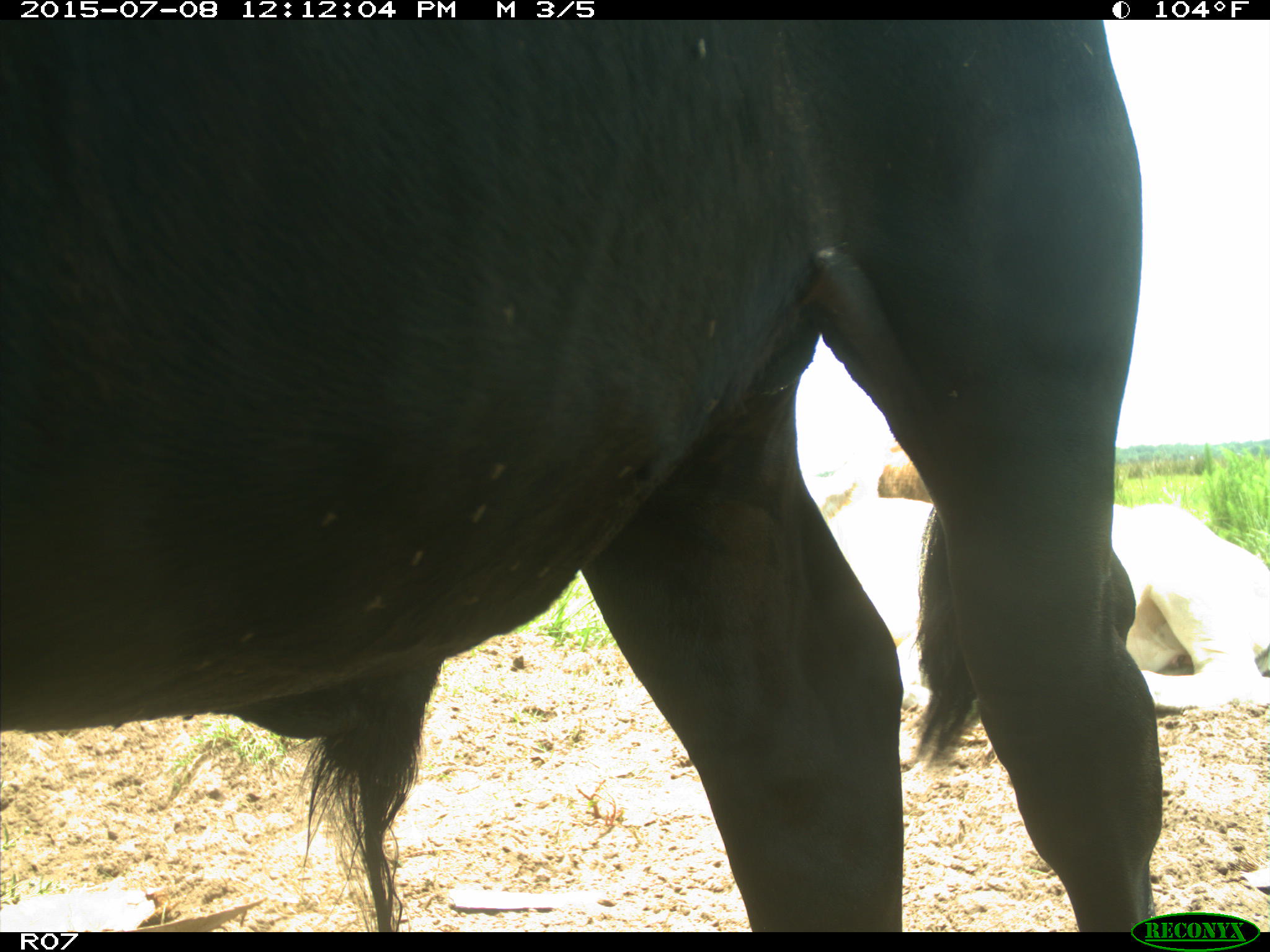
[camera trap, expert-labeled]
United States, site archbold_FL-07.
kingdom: Animalia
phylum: Chordata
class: Mammalia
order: Artiodactyla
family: Bovidae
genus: Bos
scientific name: Bos taurus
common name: domestic cow